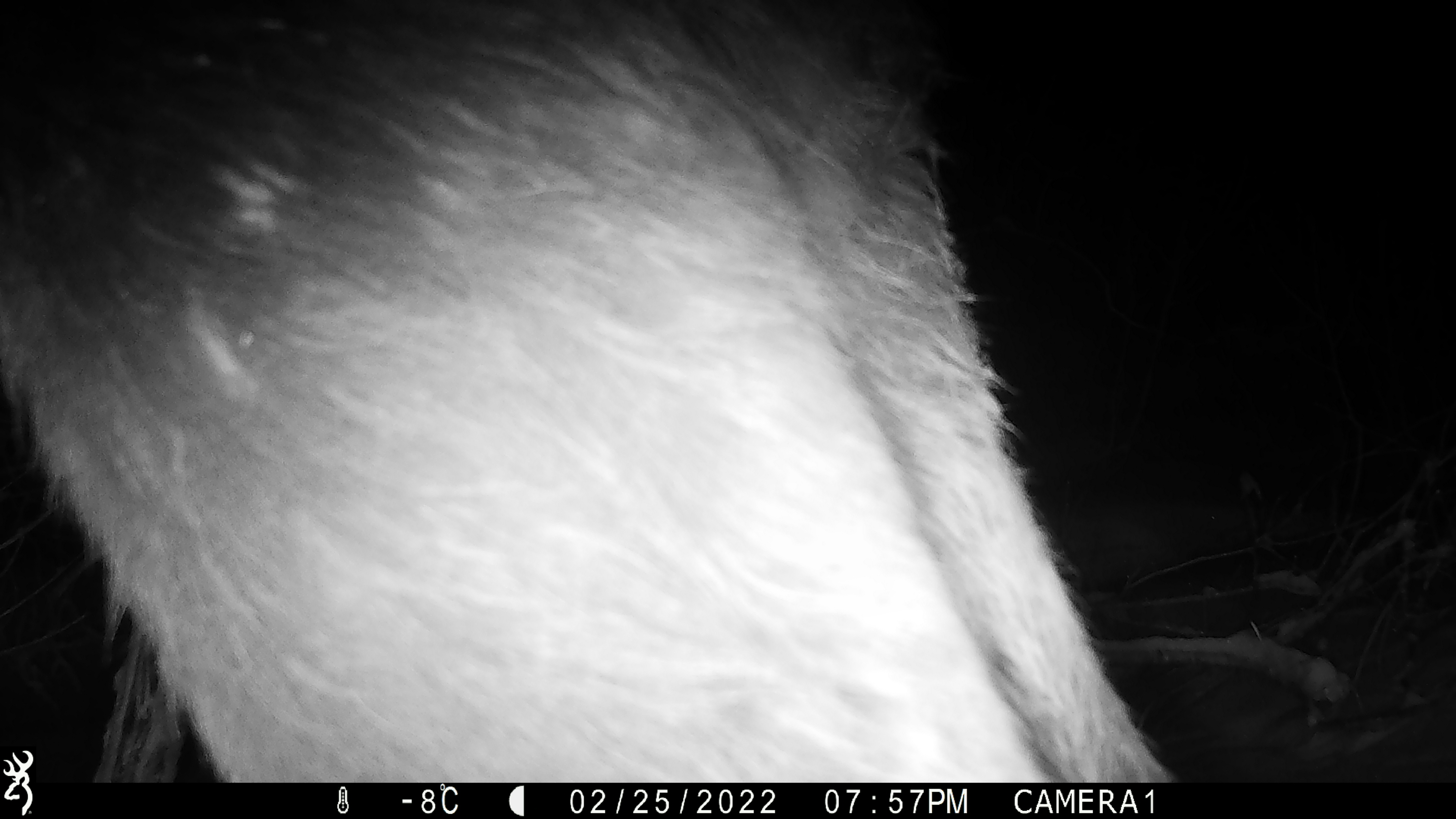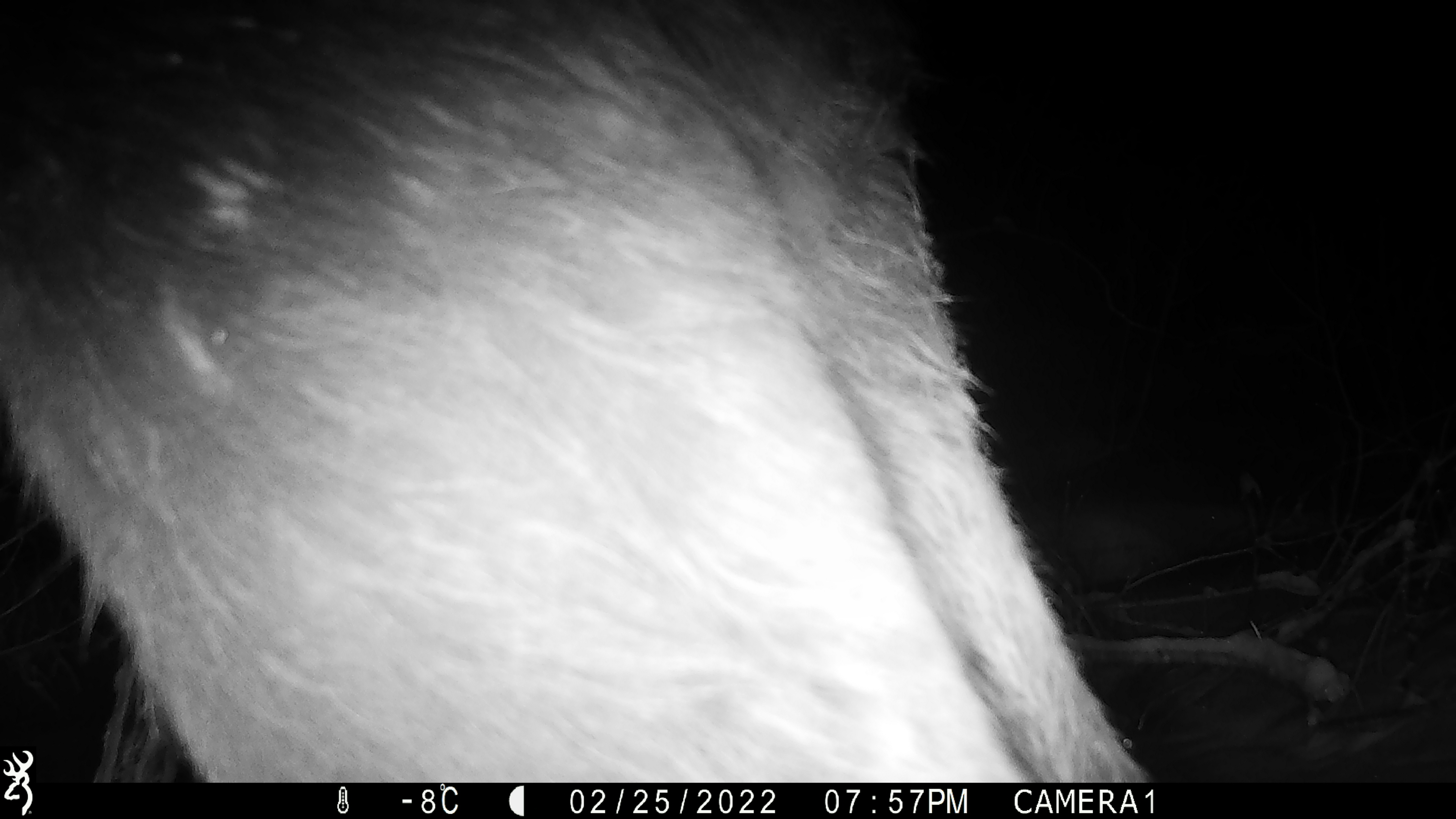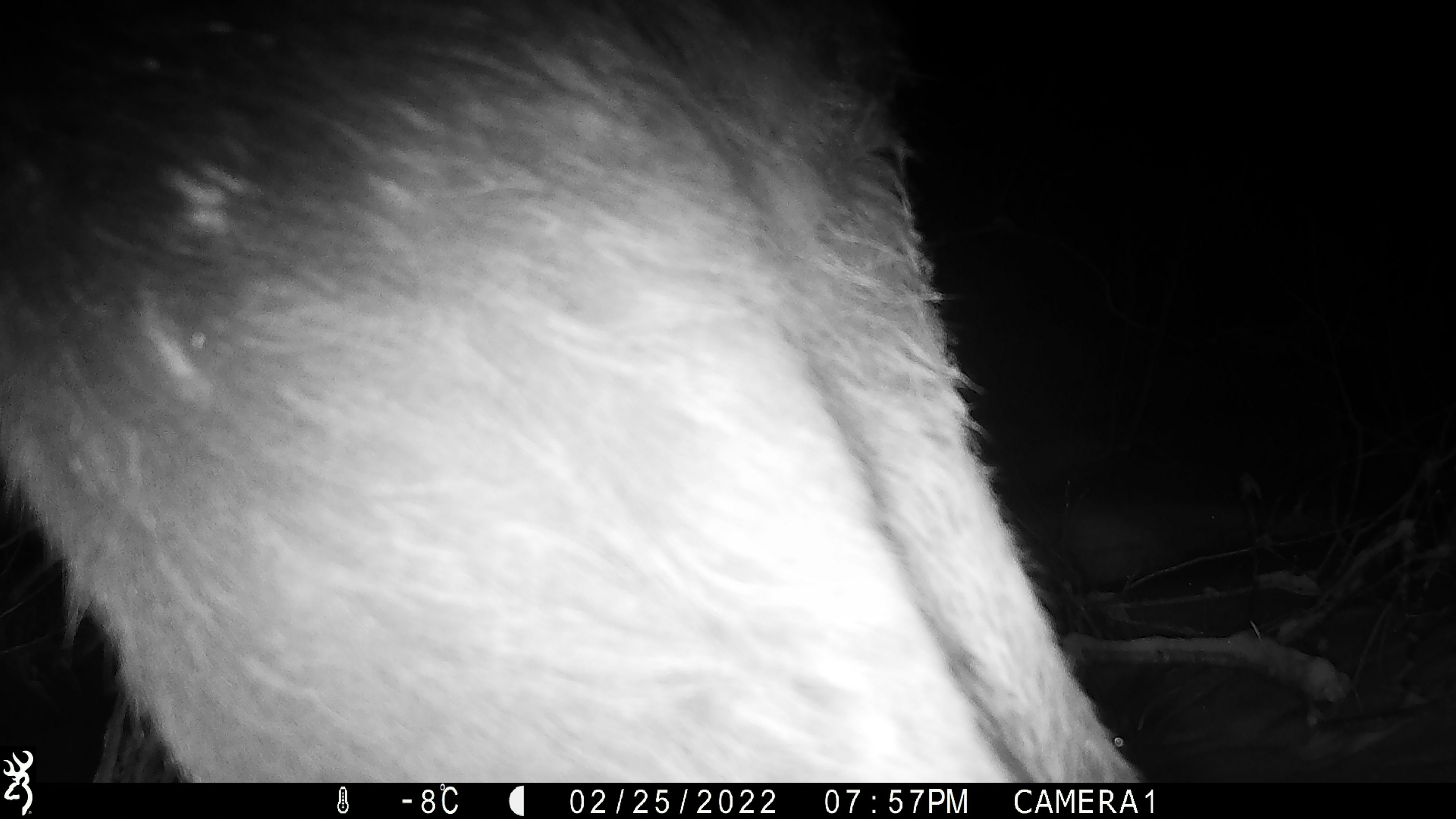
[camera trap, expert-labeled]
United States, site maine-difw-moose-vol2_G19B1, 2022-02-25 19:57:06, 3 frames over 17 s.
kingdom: Animalia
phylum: Chordata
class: Mammalia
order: Artiodactyla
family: Cervidae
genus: Alces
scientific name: Alces alces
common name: moose